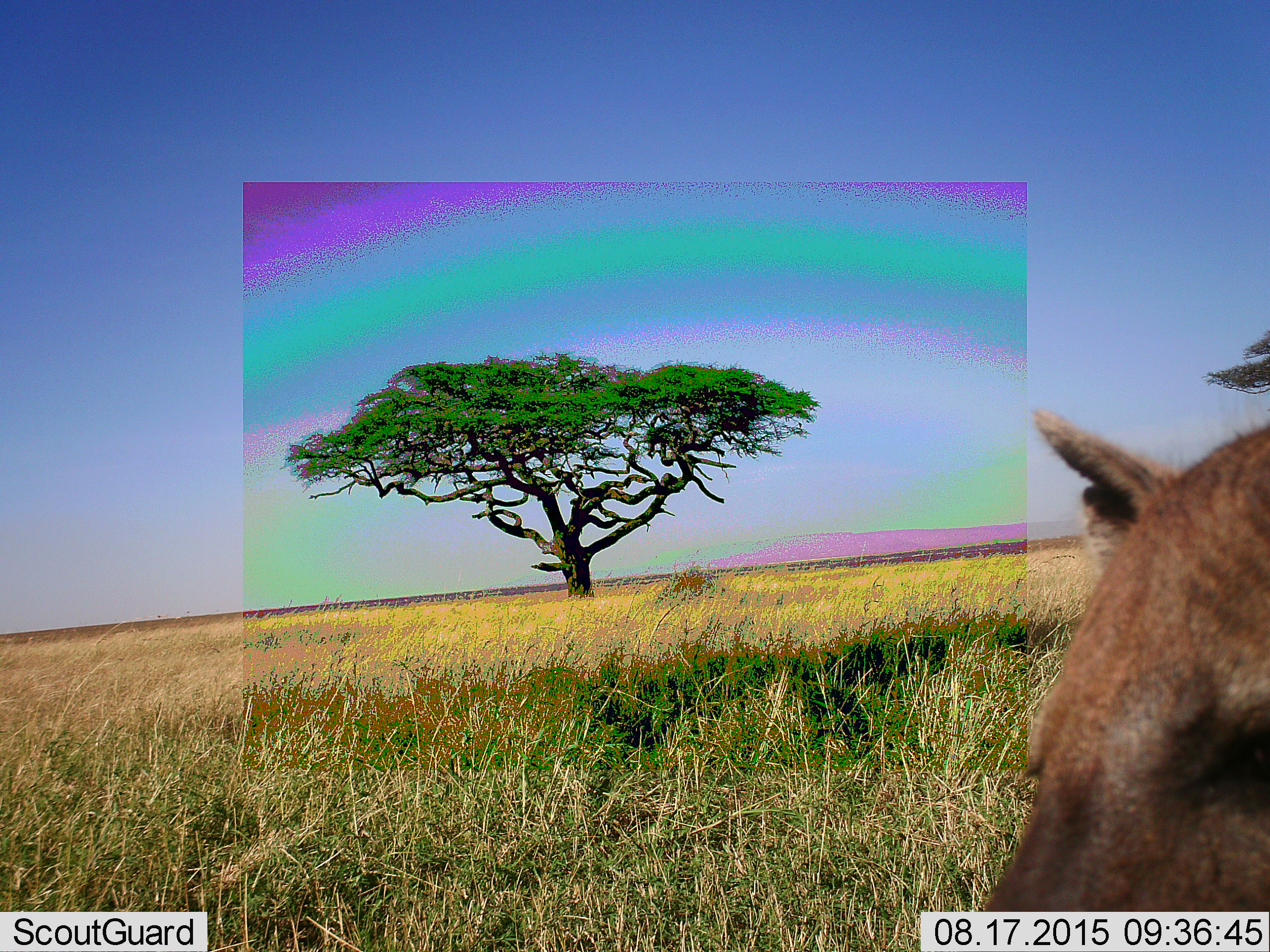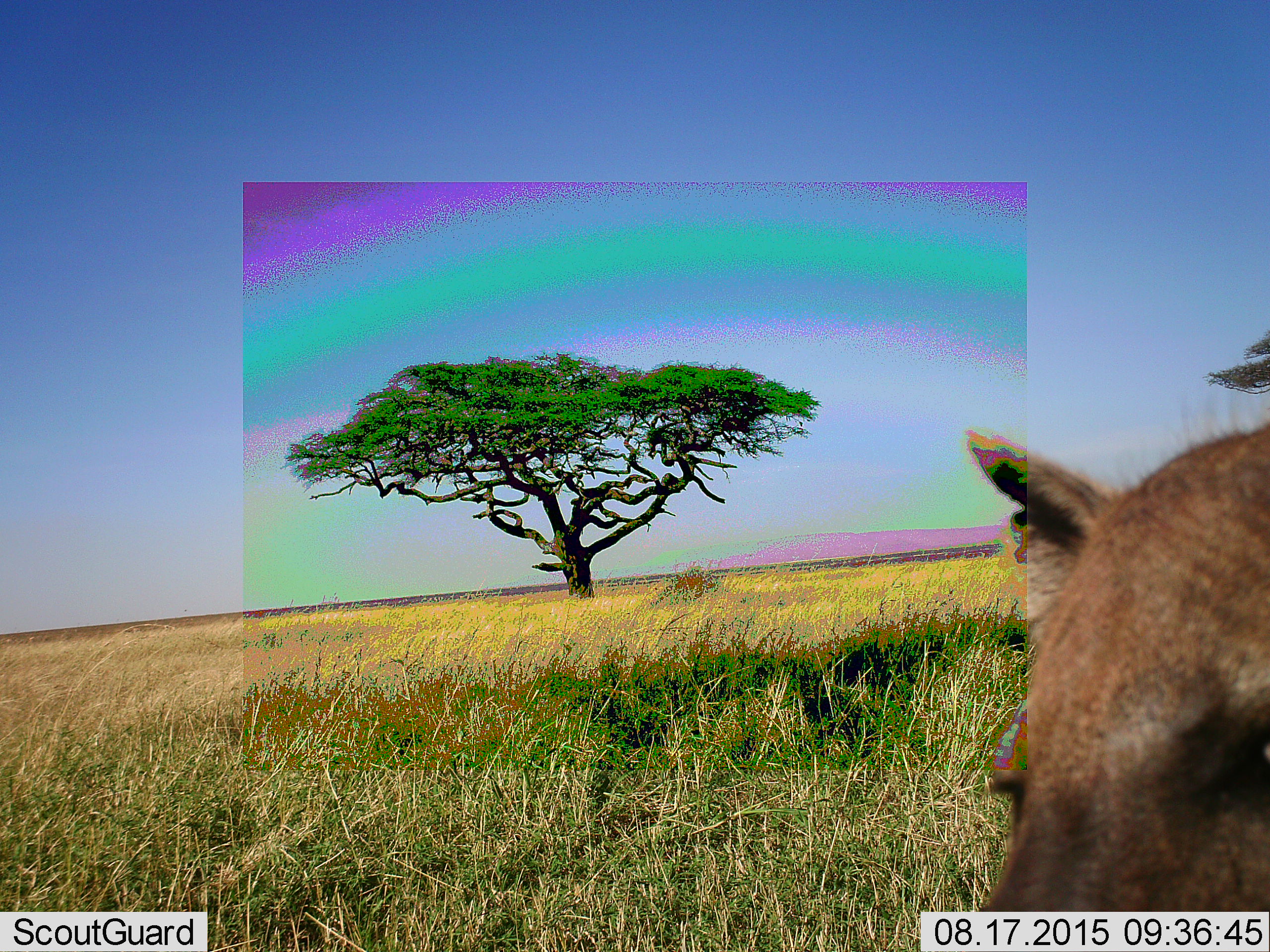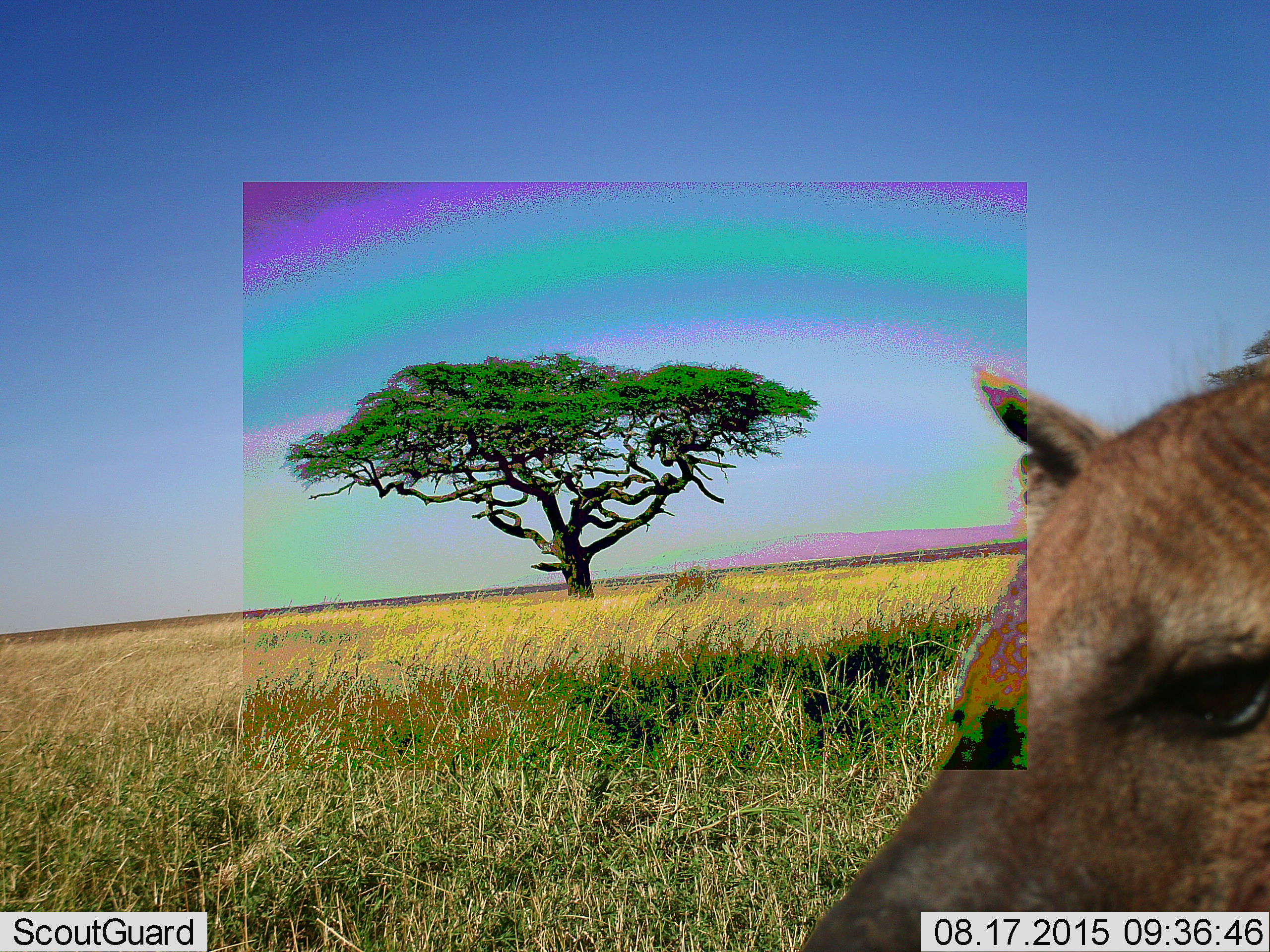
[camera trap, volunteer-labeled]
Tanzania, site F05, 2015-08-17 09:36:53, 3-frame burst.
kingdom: Animalia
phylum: Chordata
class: Mammalia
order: Carnivora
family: Hyaenidae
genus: Crocuta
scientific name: Crocuta crocuta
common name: spotted hyena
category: hyenaspotted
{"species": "hyenaspotted (spotted hyena) (Crocuta crocuta)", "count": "1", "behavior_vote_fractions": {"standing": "100%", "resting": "0%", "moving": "0%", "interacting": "0%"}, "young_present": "0%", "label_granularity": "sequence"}